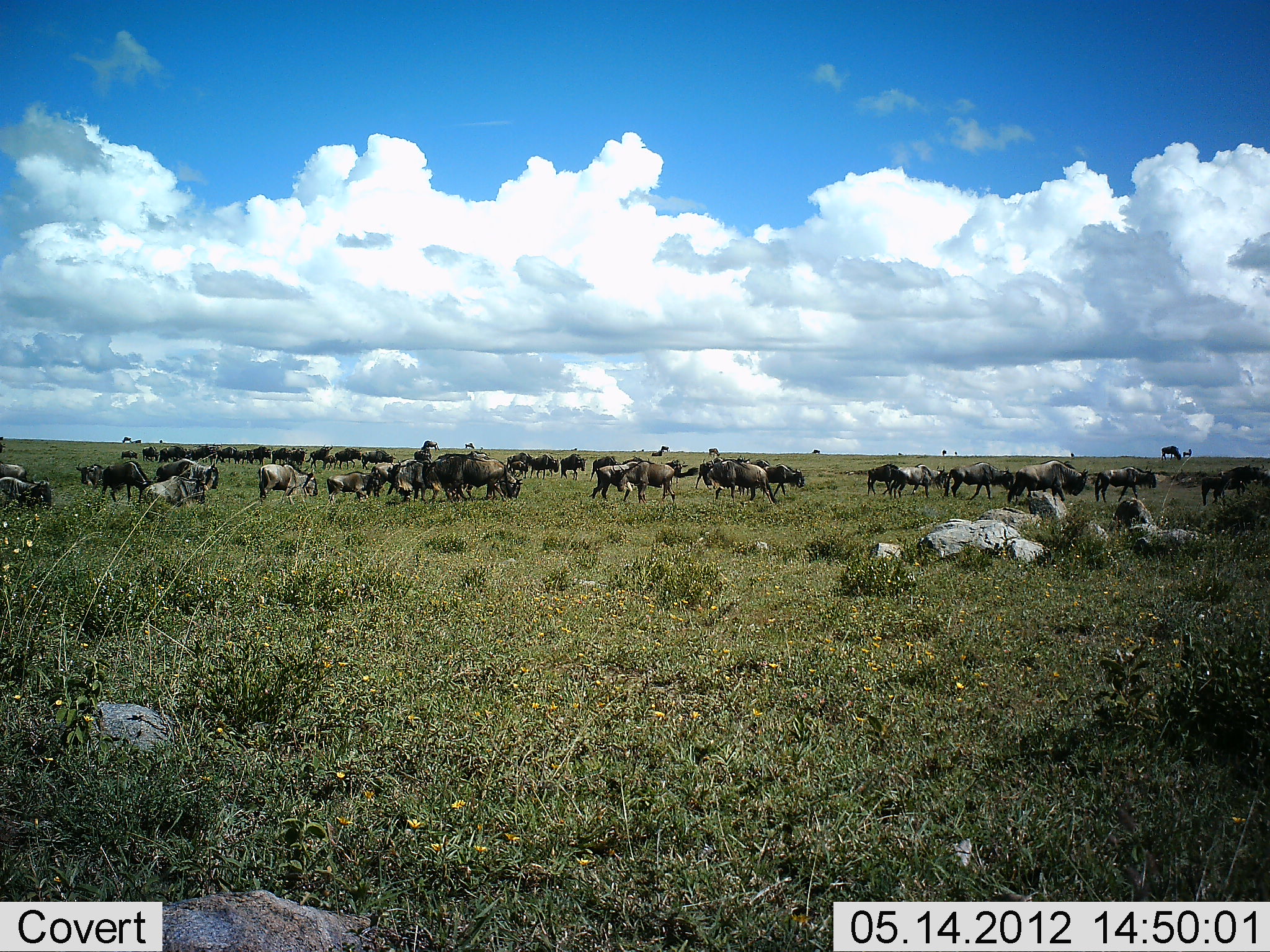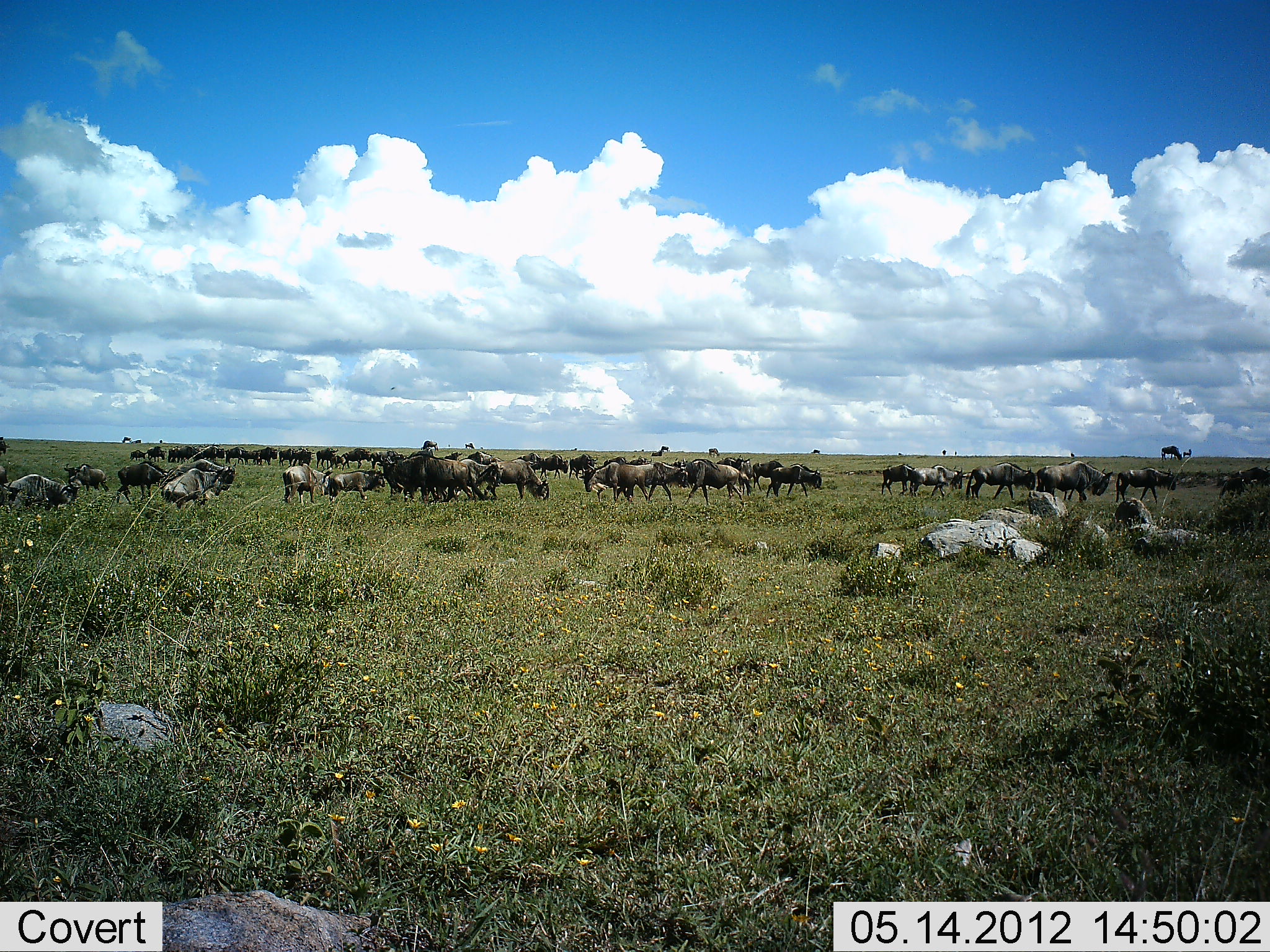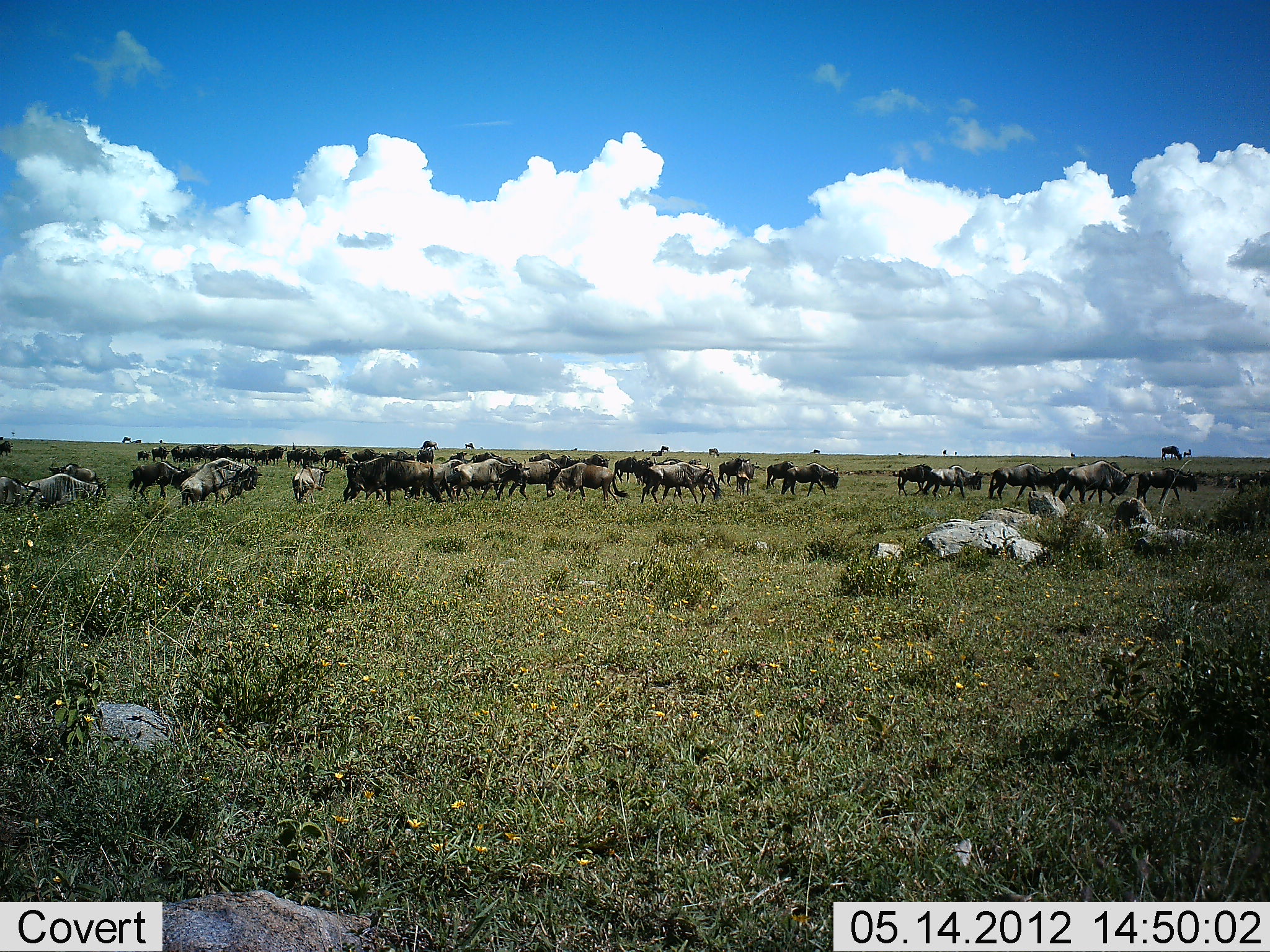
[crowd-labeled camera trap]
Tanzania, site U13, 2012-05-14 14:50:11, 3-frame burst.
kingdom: Animalia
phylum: Chordata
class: Mammalia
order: Artiodactyla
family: Bovidae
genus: Connochaetes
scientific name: Connochaetes taurinus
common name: blue wildebeest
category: wildebeest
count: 51+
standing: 40%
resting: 0%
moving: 90%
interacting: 0%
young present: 10%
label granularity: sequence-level